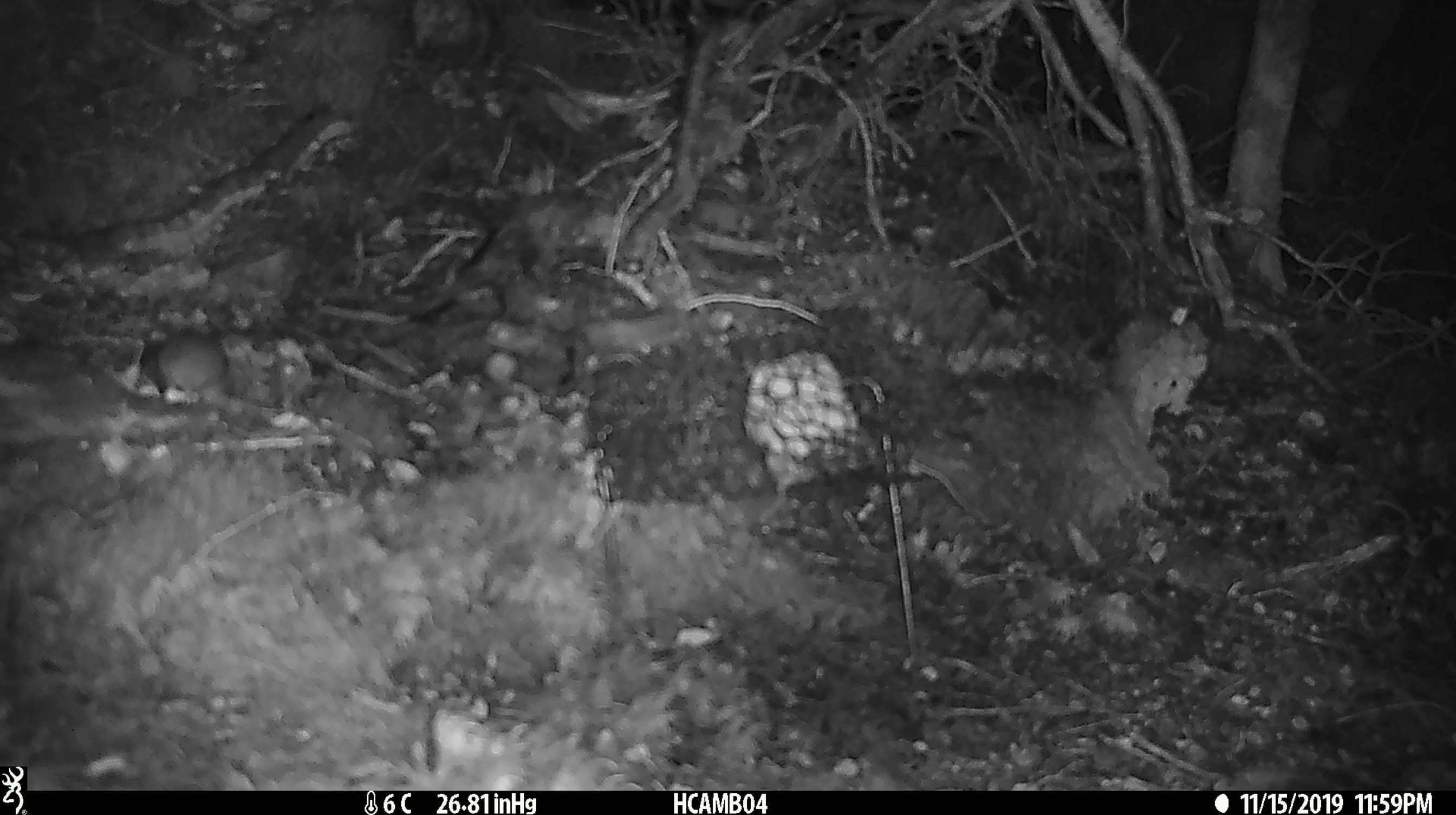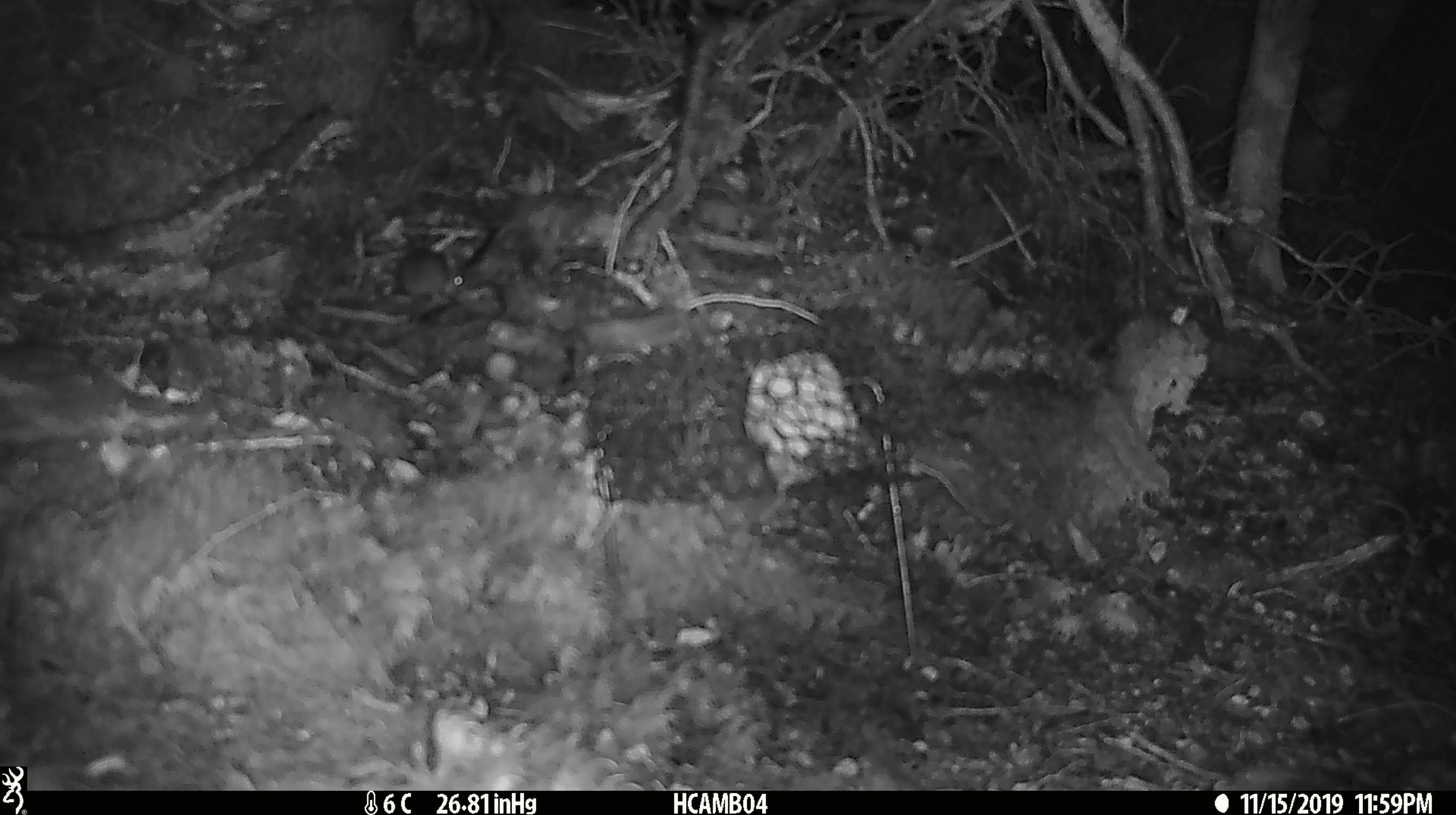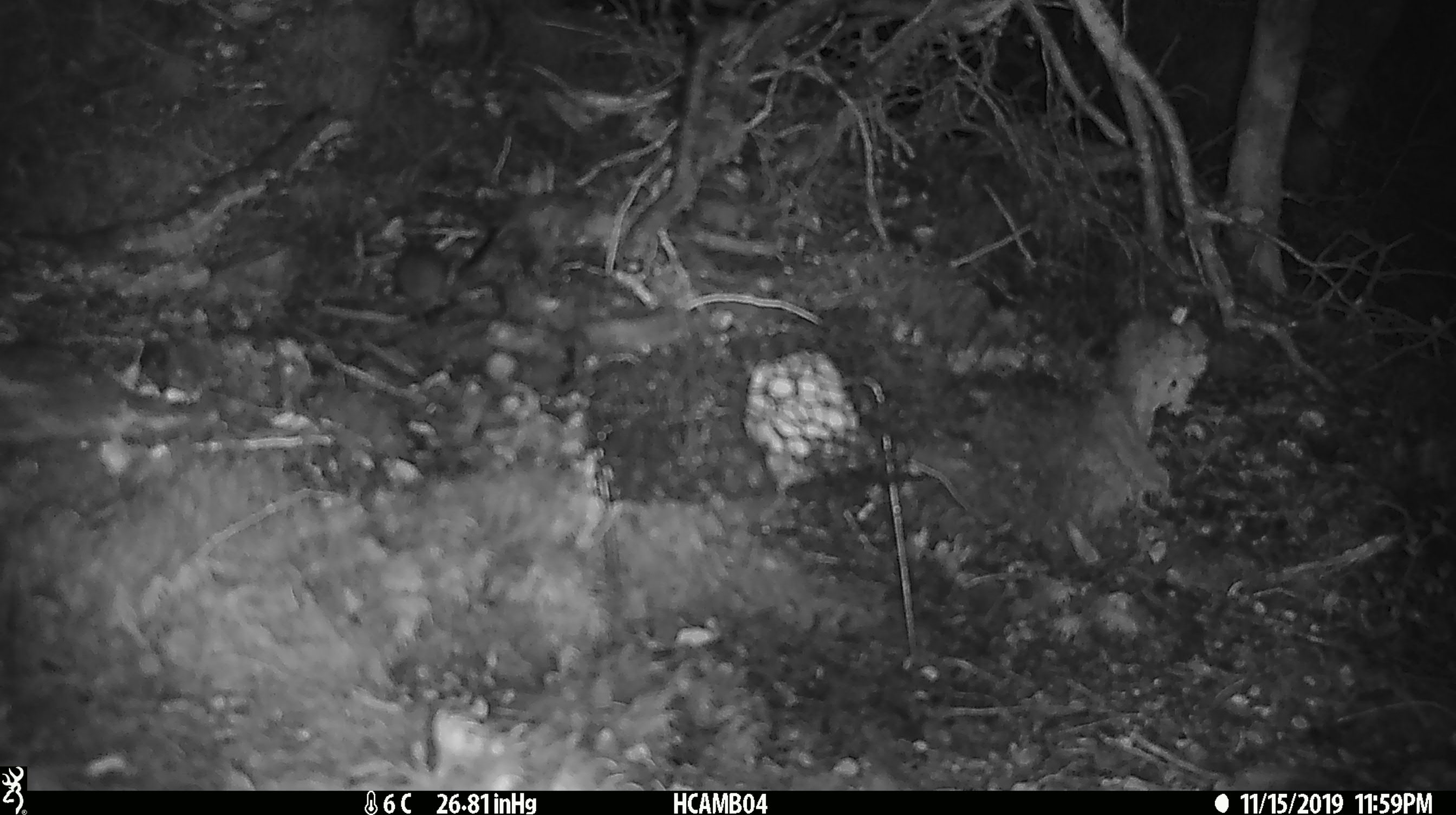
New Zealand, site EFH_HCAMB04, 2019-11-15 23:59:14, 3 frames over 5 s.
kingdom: Animalia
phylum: Chordata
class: Mammalia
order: Rodentia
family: Muridae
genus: Mus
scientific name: Mus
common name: mouse